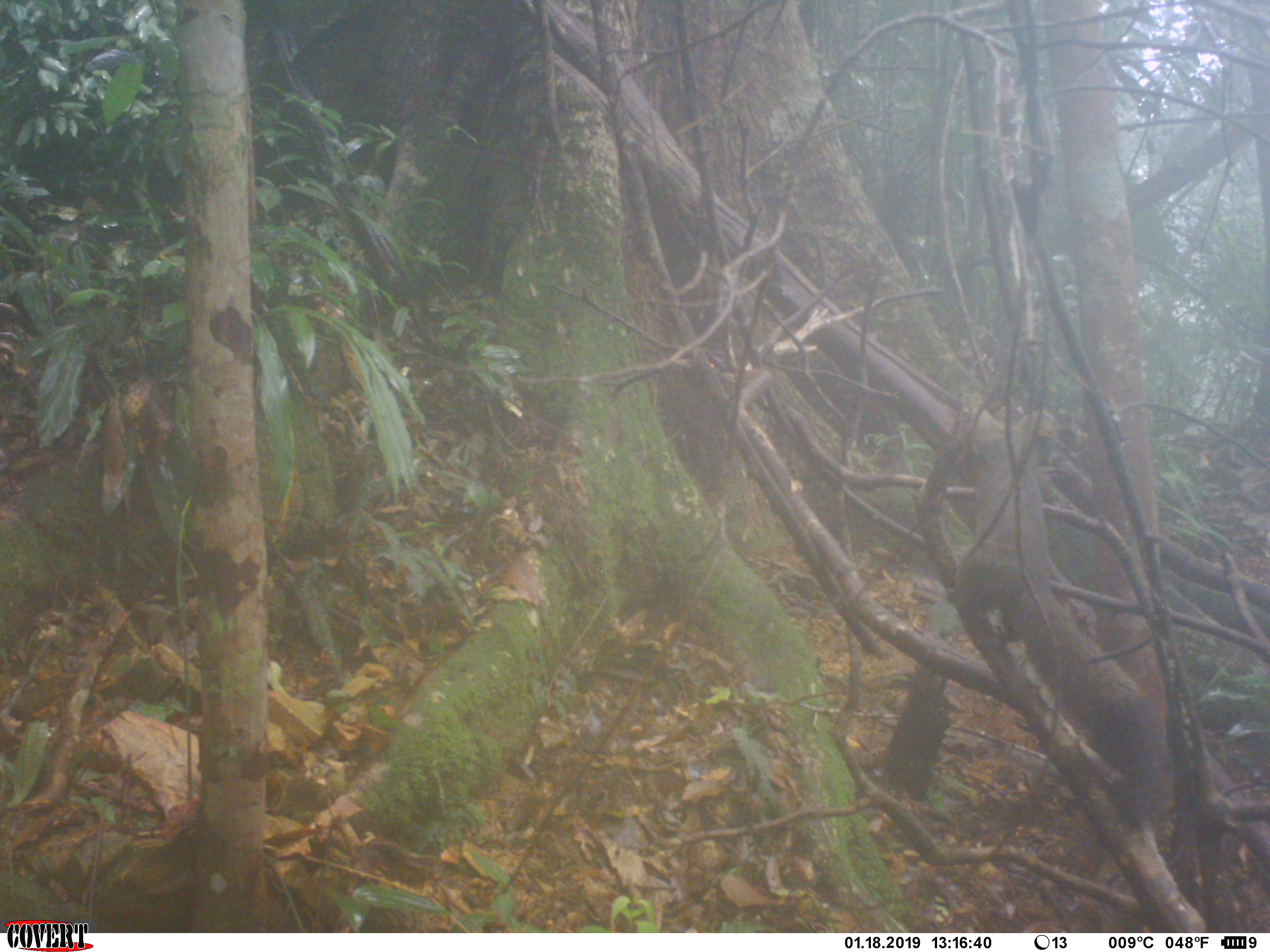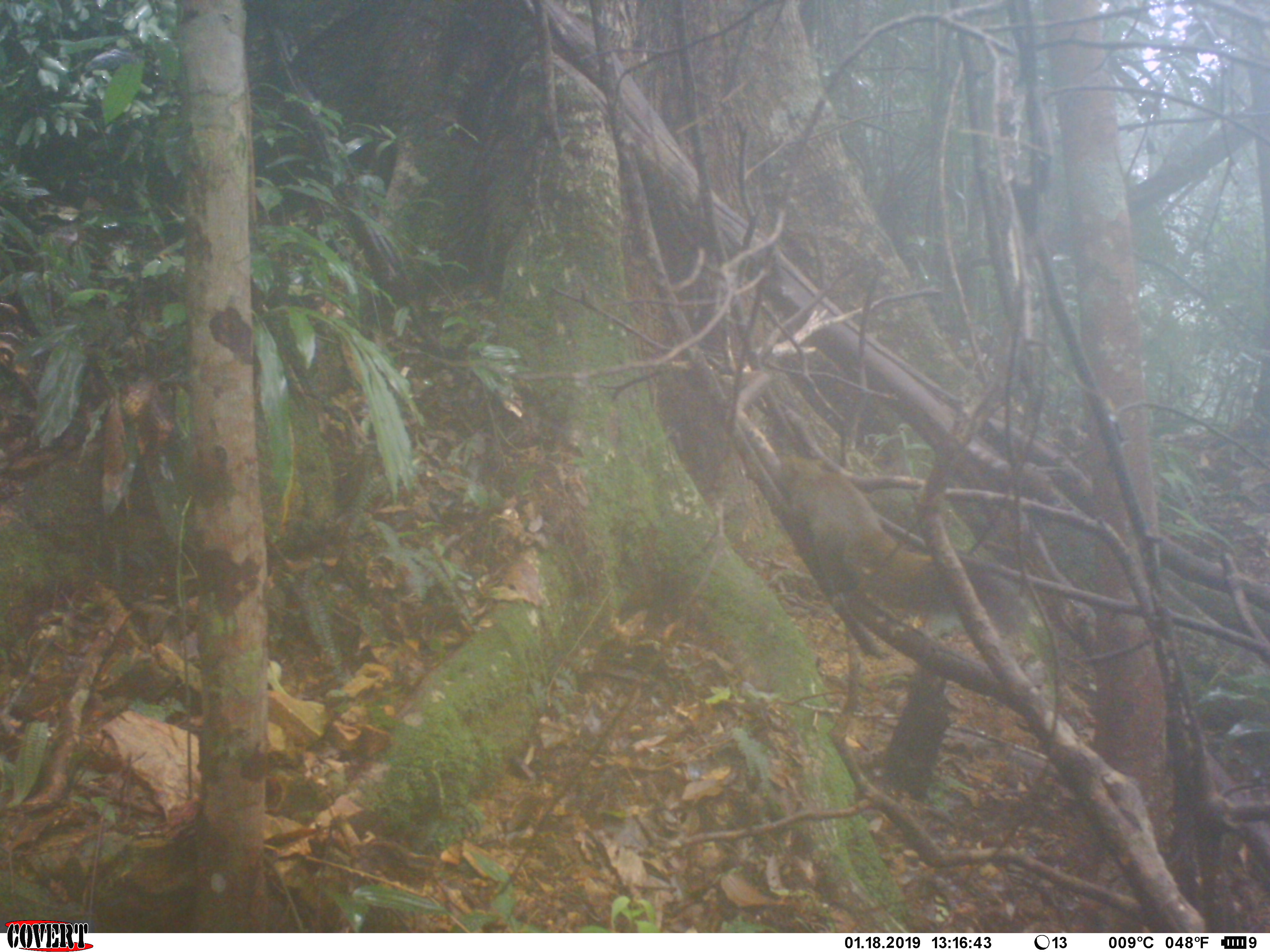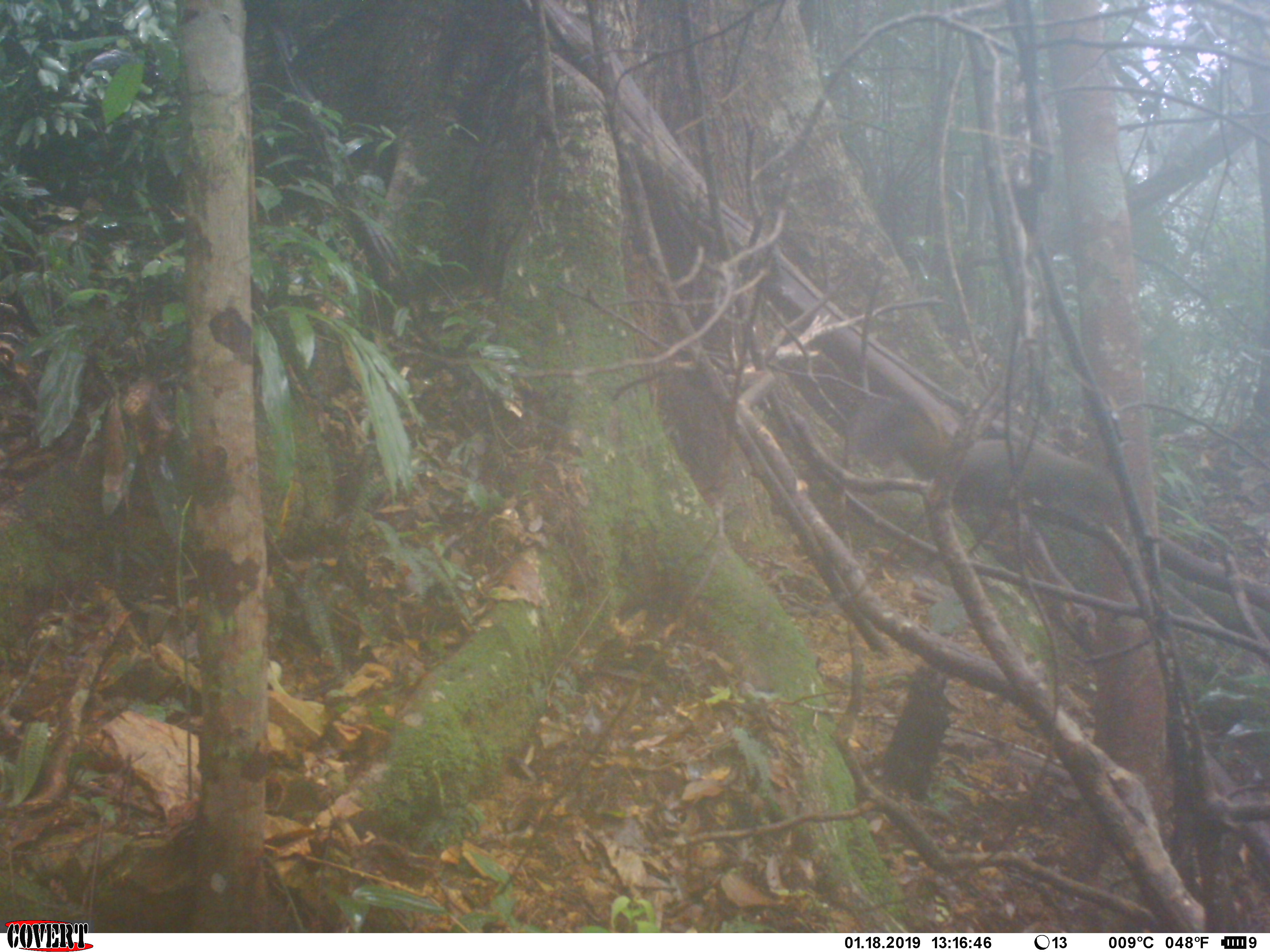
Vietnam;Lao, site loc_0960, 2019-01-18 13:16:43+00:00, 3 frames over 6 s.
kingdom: Animalia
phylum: Chordata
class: Mammalia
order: Rodentia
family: Sciuridae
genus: Sciurus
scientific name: Sciurus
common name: squirrel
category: unidentified squirrel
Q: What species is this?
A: Unidentified squirrel (squirrel) (Sciurus).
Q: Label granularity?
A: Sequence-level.